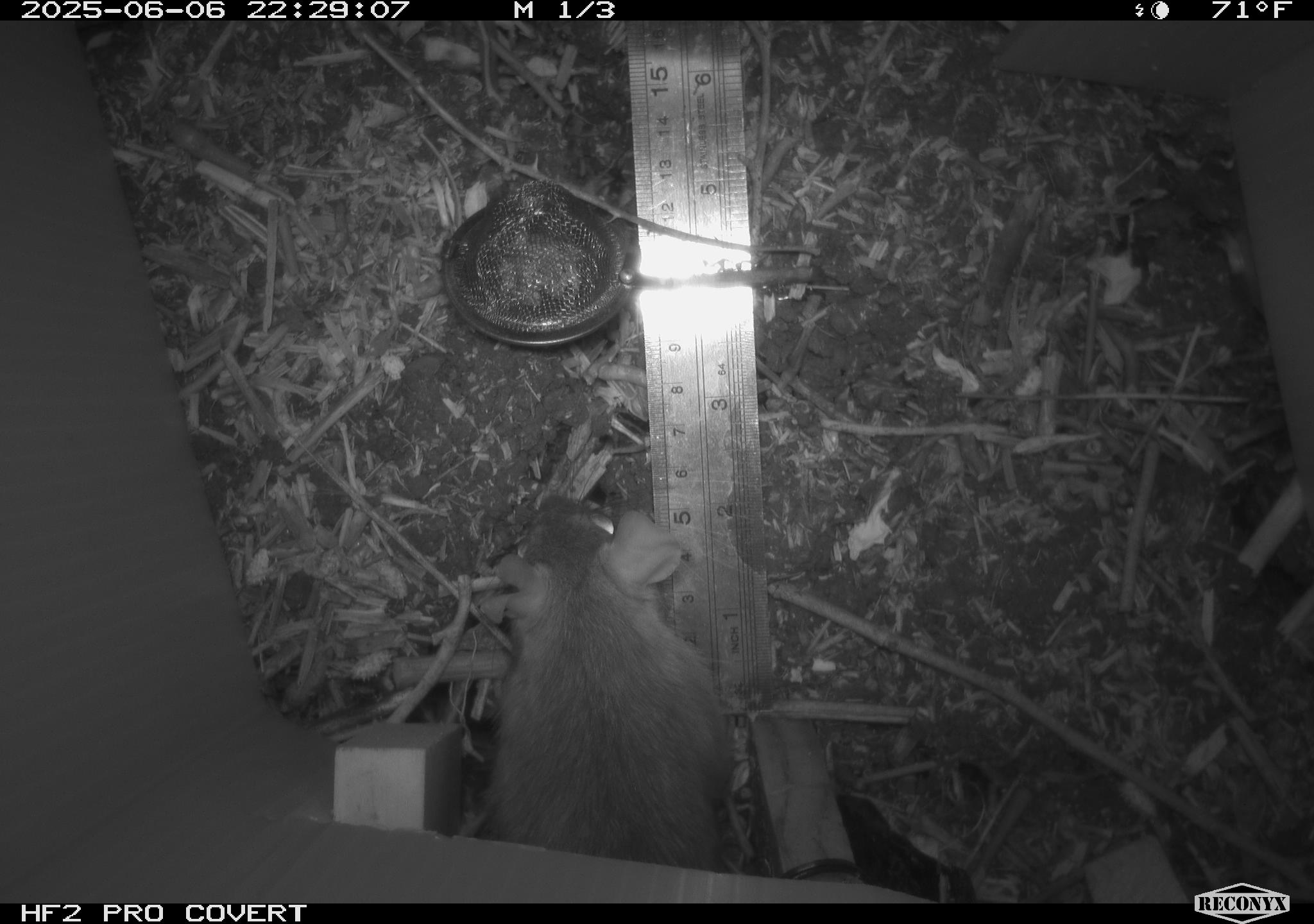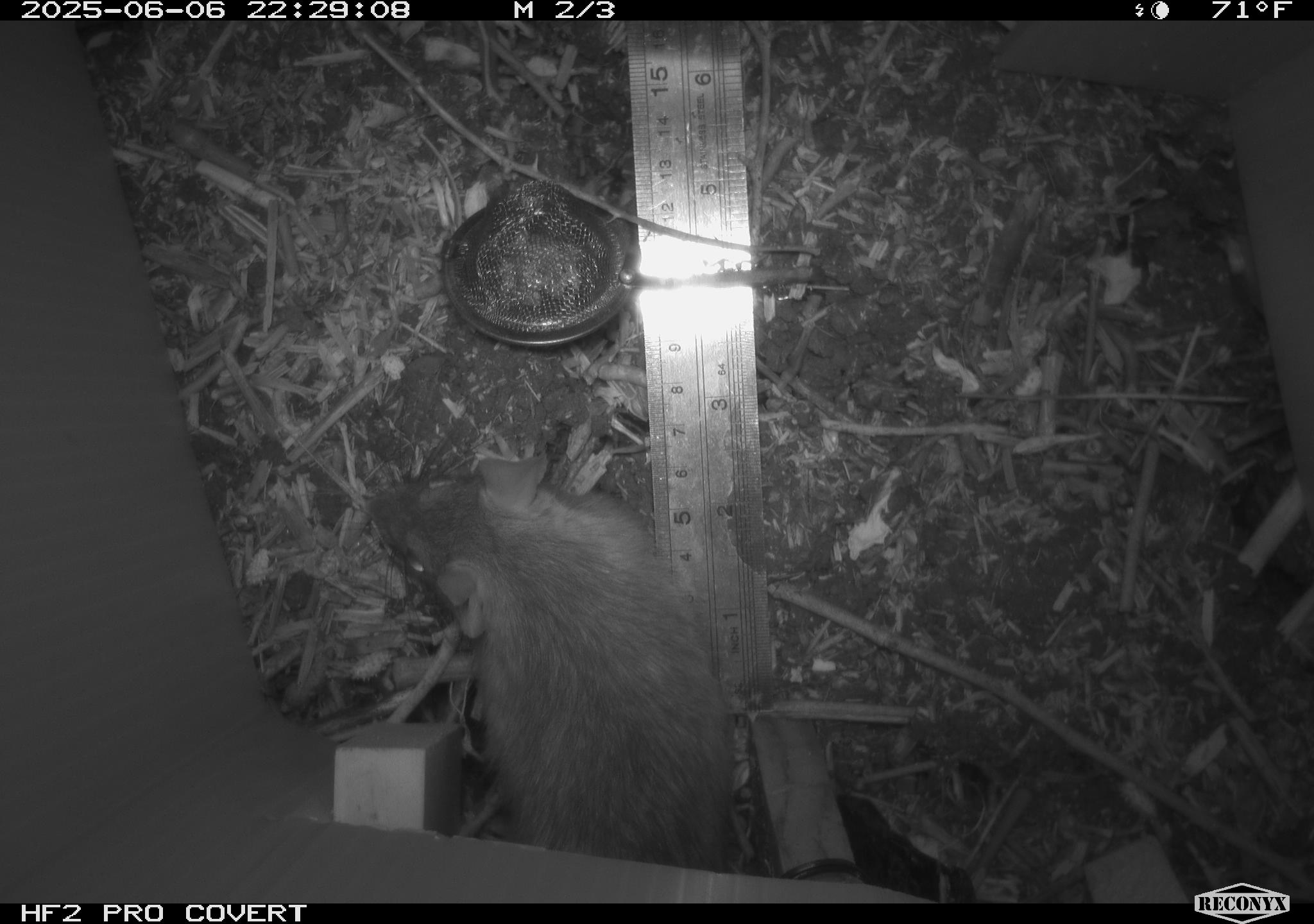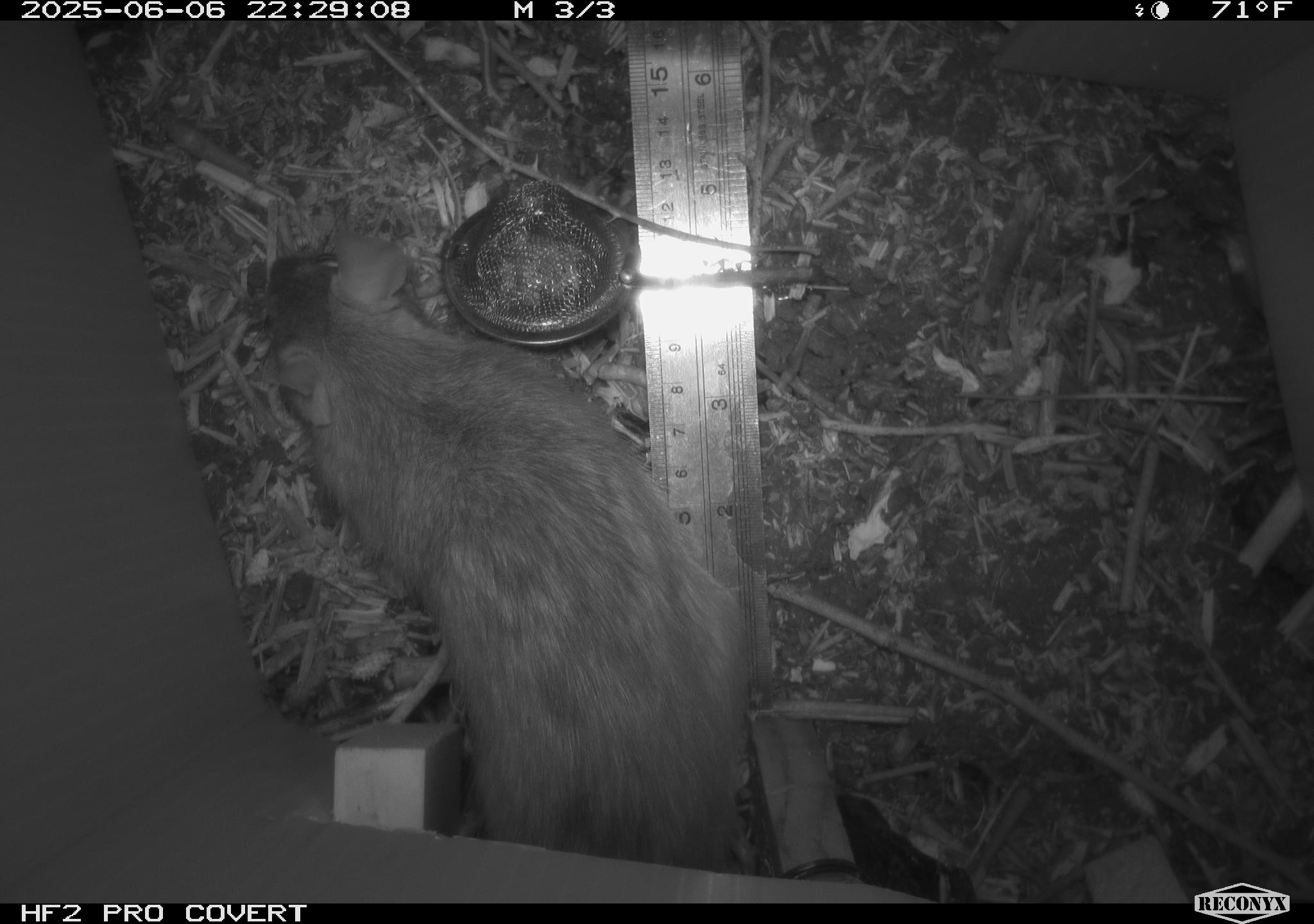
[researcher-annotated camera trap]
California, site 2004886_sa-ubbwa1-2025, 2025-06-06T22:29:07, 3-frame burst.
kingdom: Animalia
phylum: Chordata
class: Mammalia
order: Rodentia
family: Muridae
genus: Rattus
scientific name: Rattus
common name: rat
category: rattus species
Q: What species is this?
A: Rattus species (rat) (Rattus).